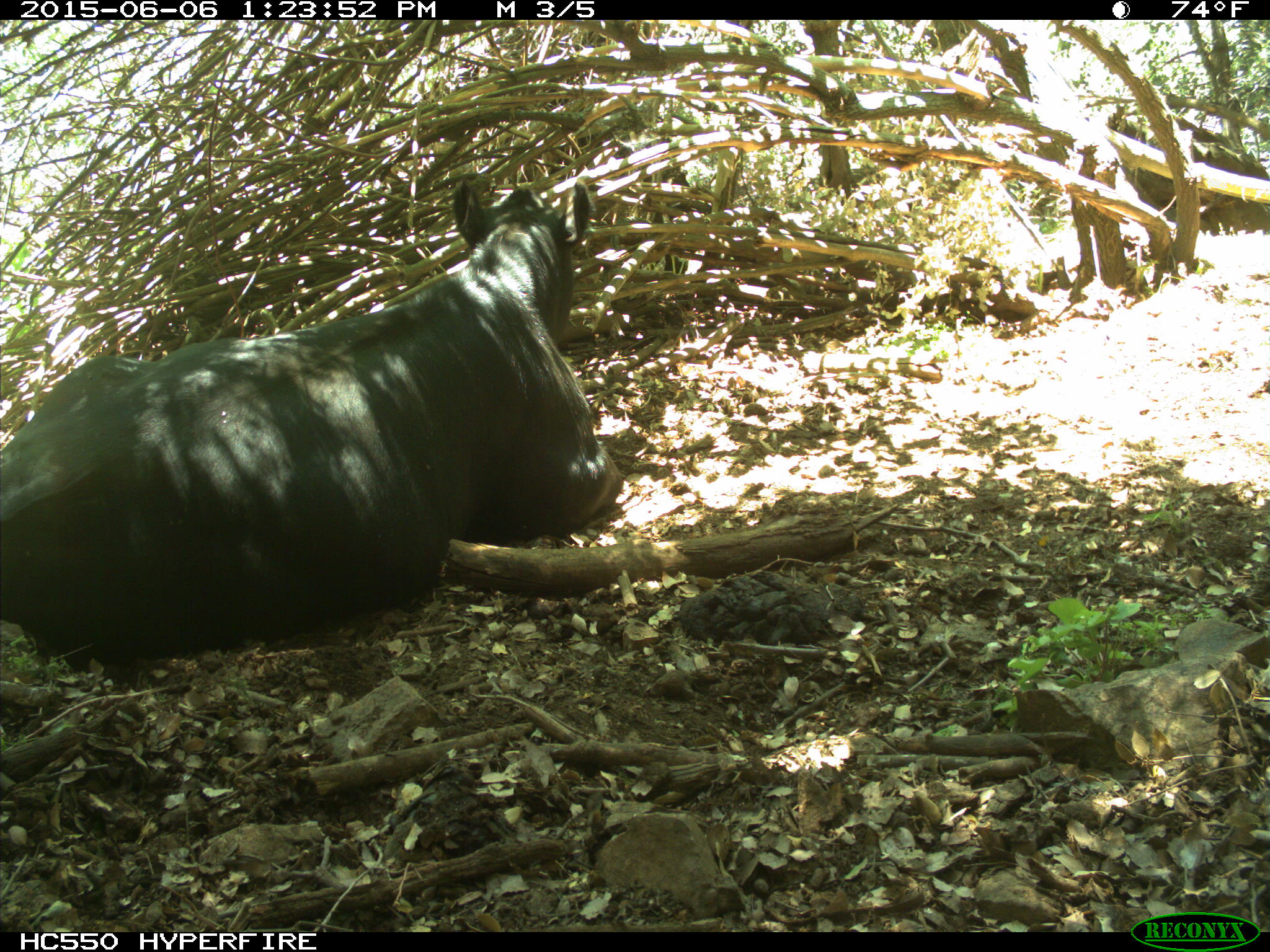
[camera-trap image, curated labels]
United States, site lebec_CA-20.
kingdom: Animalia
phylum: Chordata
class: Mammalia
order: Artiodactyla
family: Bovidae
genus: Bos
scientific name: Bos taurus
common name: domestic cow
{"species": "Bos taurus (domestic cow)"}